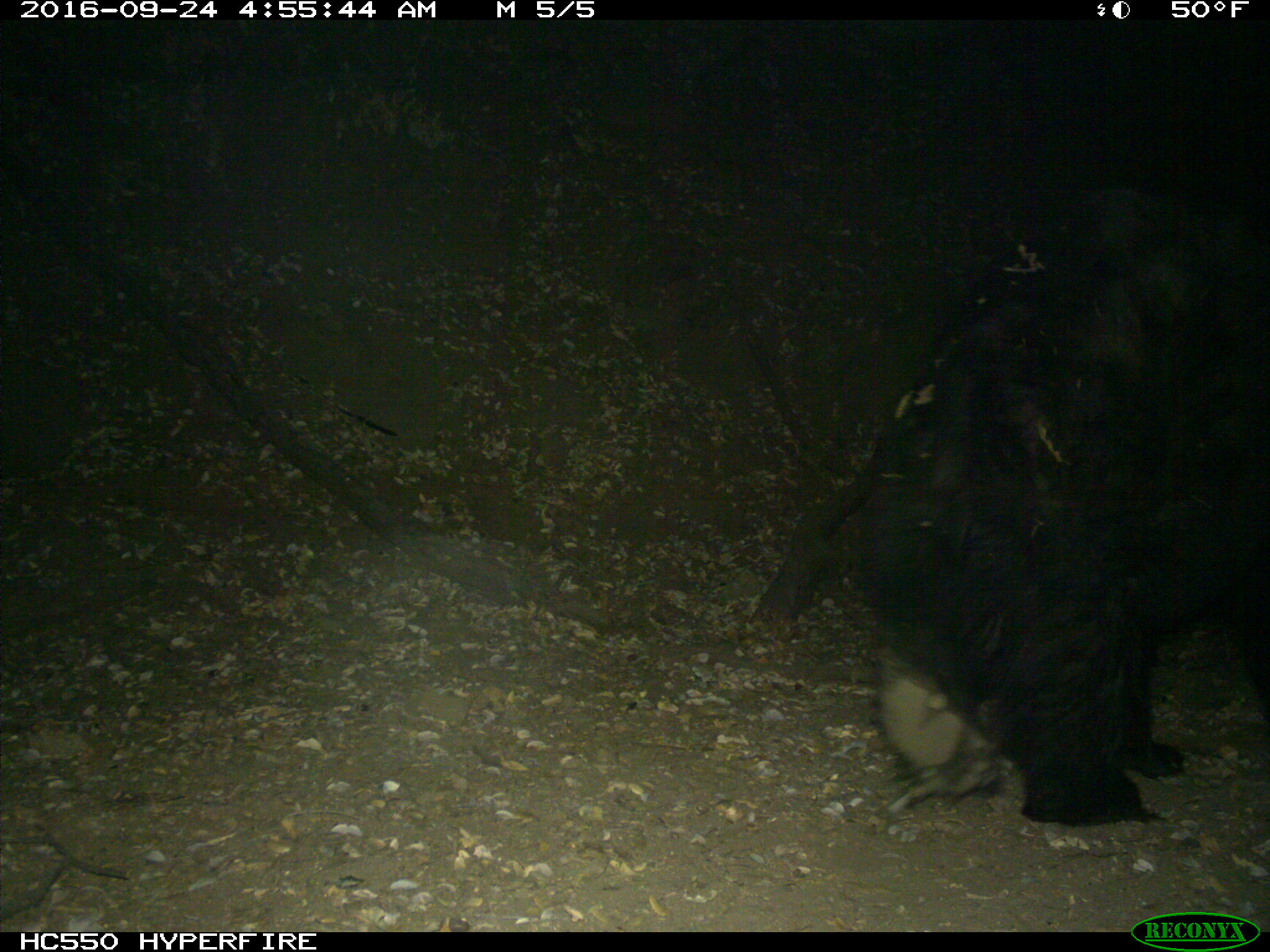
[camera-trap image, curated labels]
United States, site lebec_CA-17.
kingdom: Animalia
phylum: Chordata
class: Mammalia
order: Carnivora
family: Ursidae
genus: Ursus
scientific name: Ursus americanus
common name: american black bear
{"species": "Ursus americanus (american black bear)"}